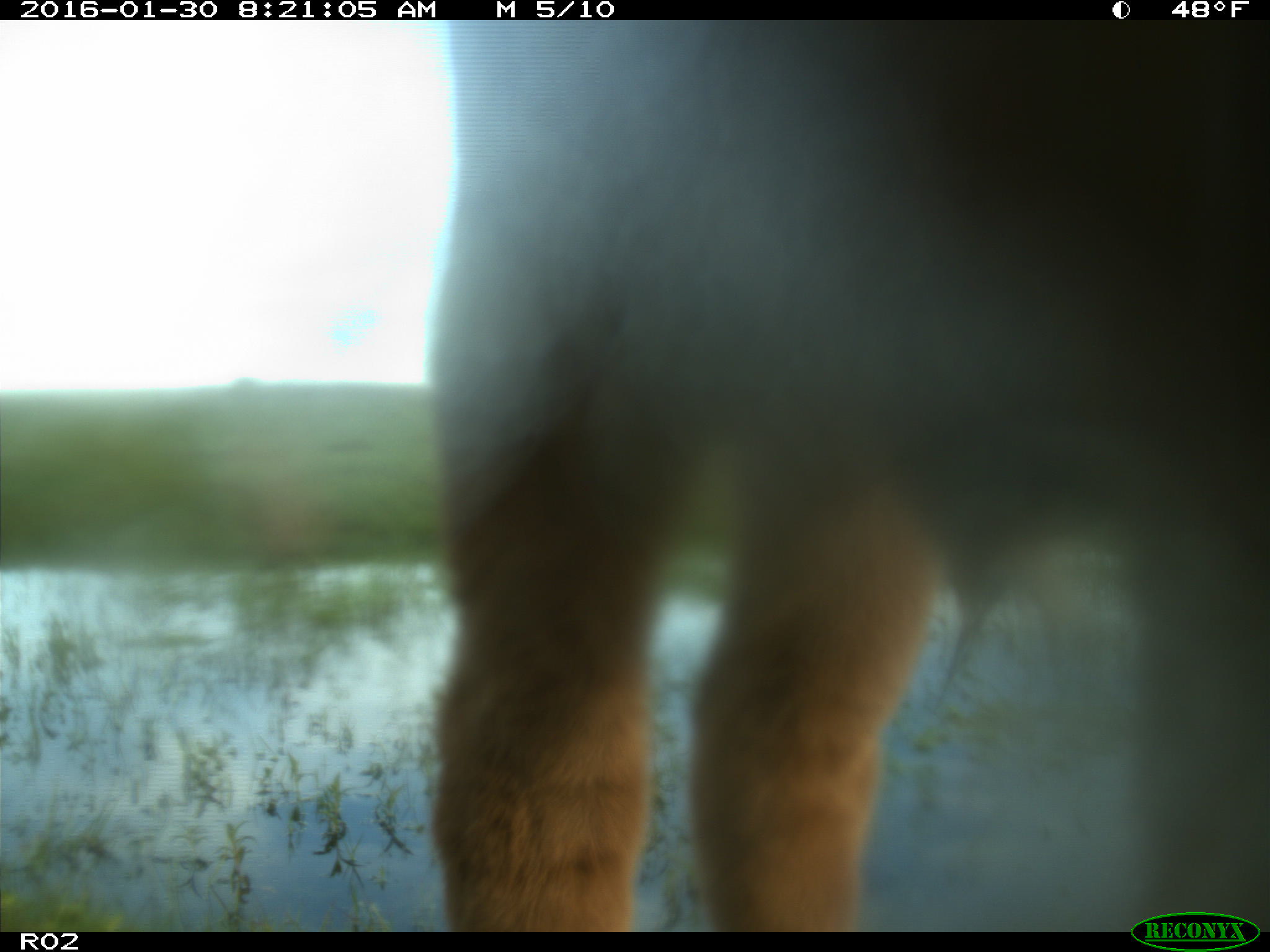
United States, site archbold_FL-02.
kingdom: Animalia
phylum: Chordata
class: Mammalia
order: Artiodactyla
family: Bovidae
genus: Bos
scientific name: Bos taurus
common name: domestic cow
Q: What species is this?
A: Bos taurus (domestic cow).